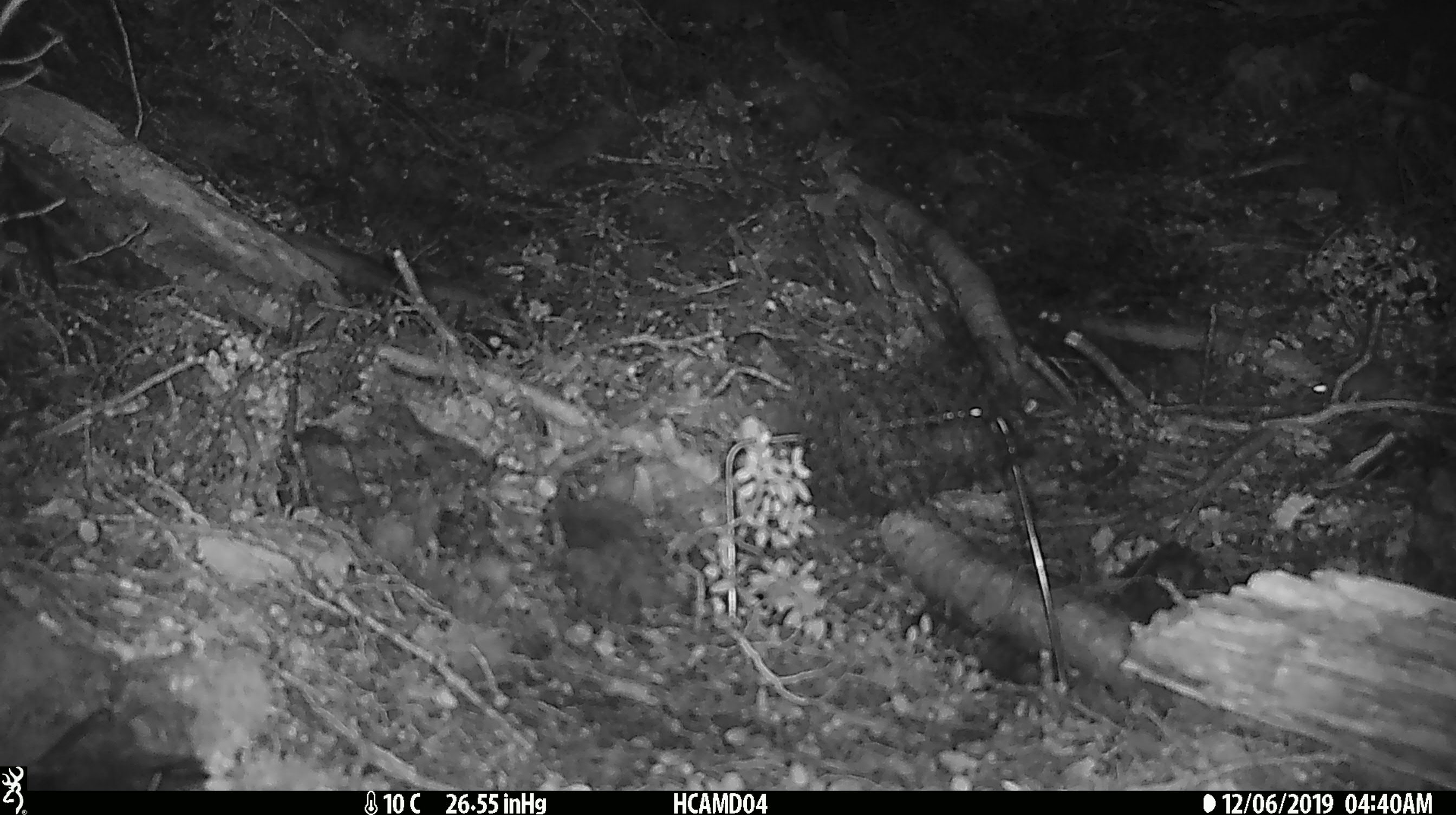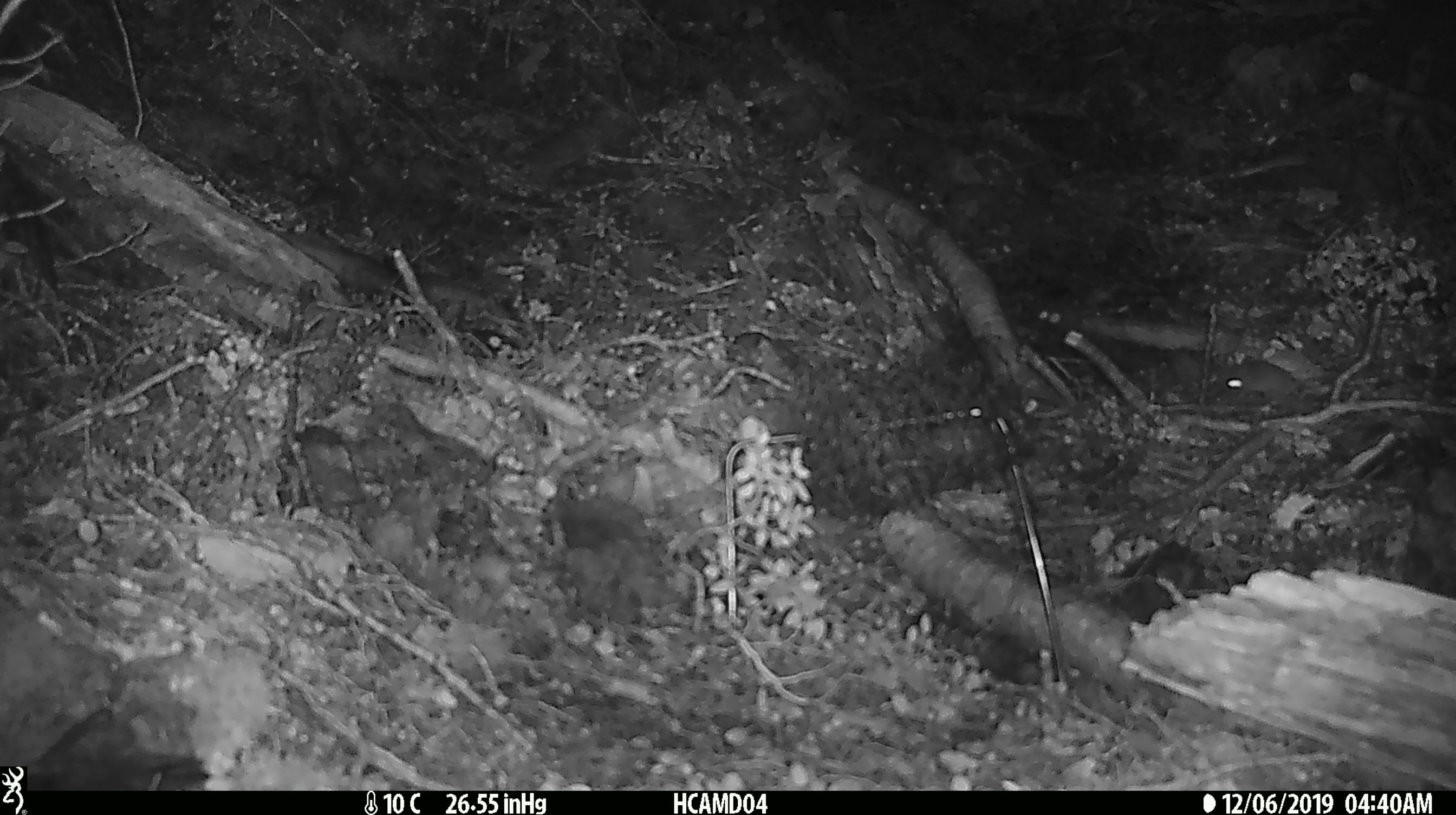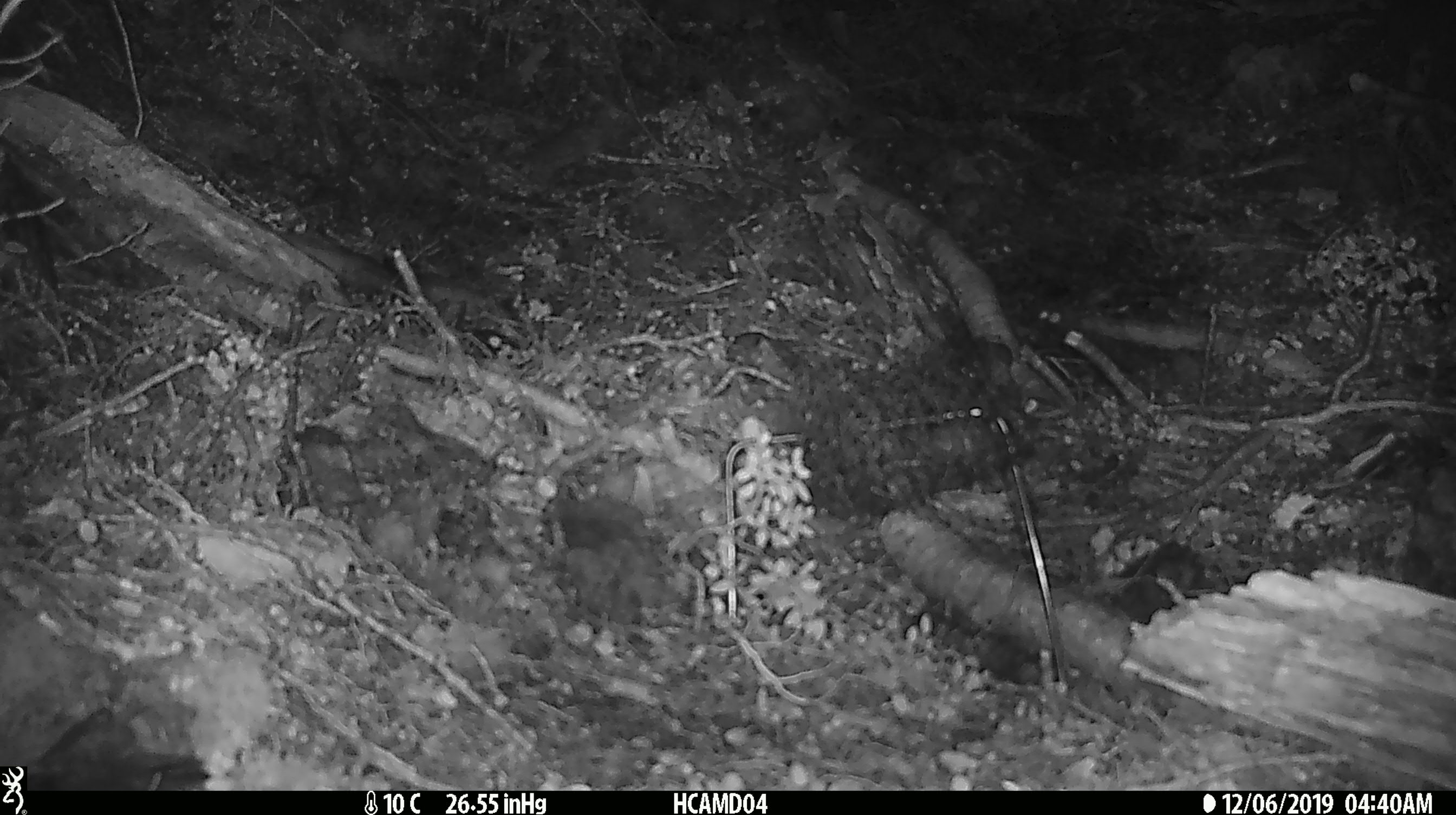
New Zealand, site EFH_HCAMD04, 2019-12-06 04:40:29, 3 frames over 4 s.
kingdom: Animalia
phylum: Chordata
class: Mammalia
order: Rodentia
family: Muridae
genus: Mus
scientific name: Mus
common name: mouse